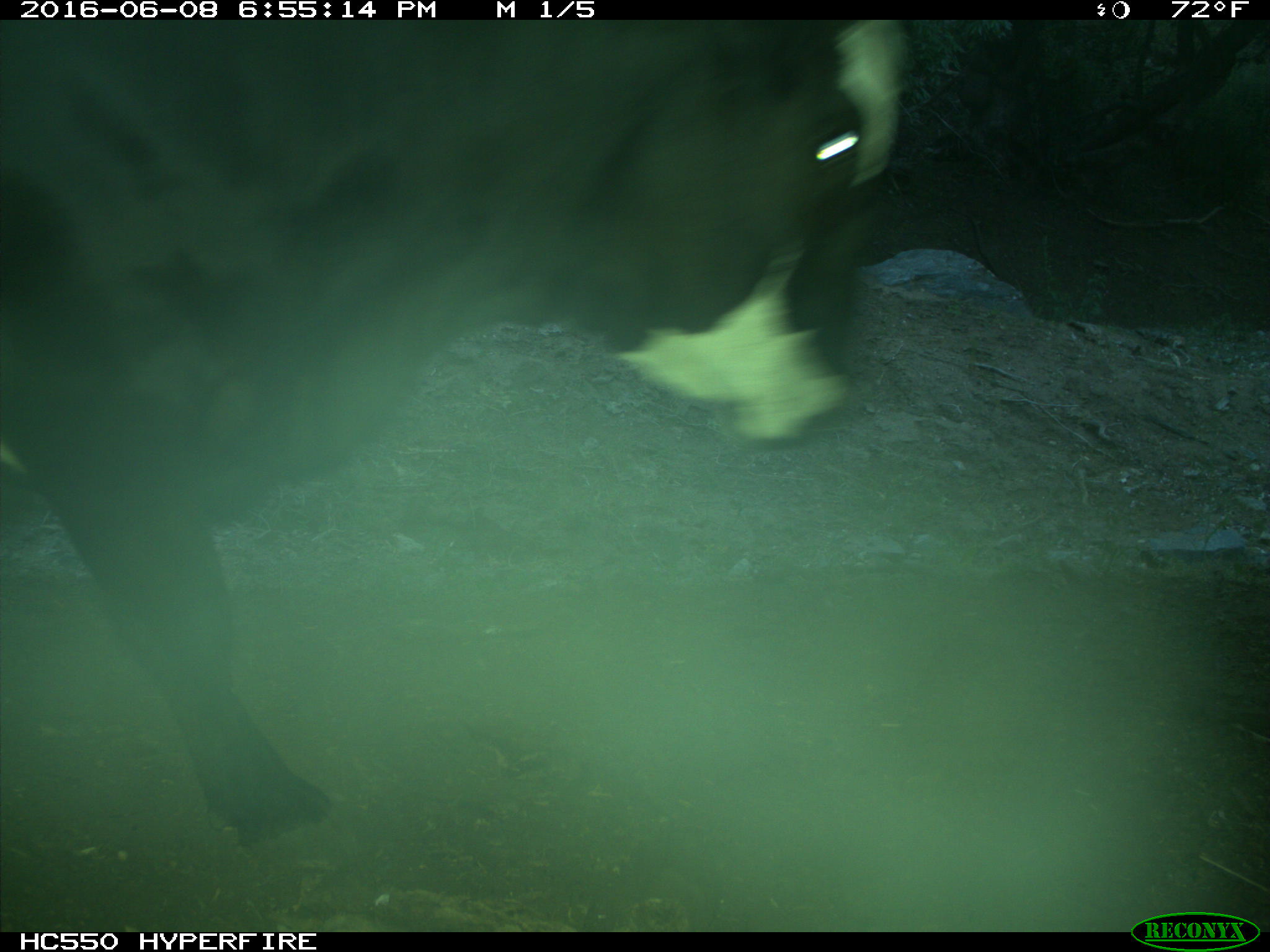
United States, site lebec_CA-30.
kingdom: Animalia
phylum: Chordata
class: Mammalia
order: Artiodactyla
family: Bovidae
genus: Bos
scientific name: Bos taurus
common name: domestic cow